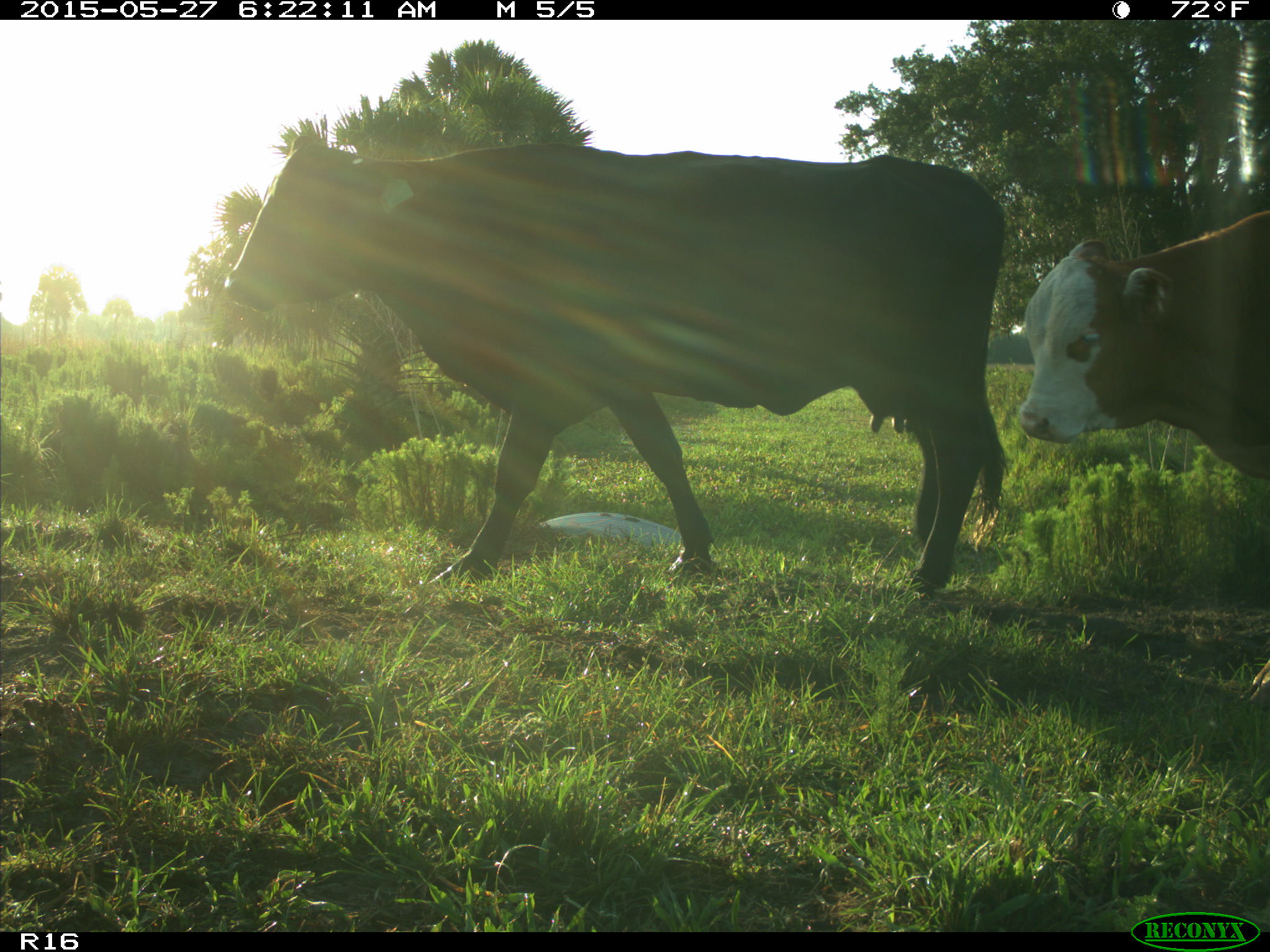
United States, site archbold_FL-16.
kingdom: Animalia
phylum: Chordata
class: Mammalia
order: Artiodactyla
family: Bovidae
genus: Bos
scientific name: Bos taurus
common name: domestic cow